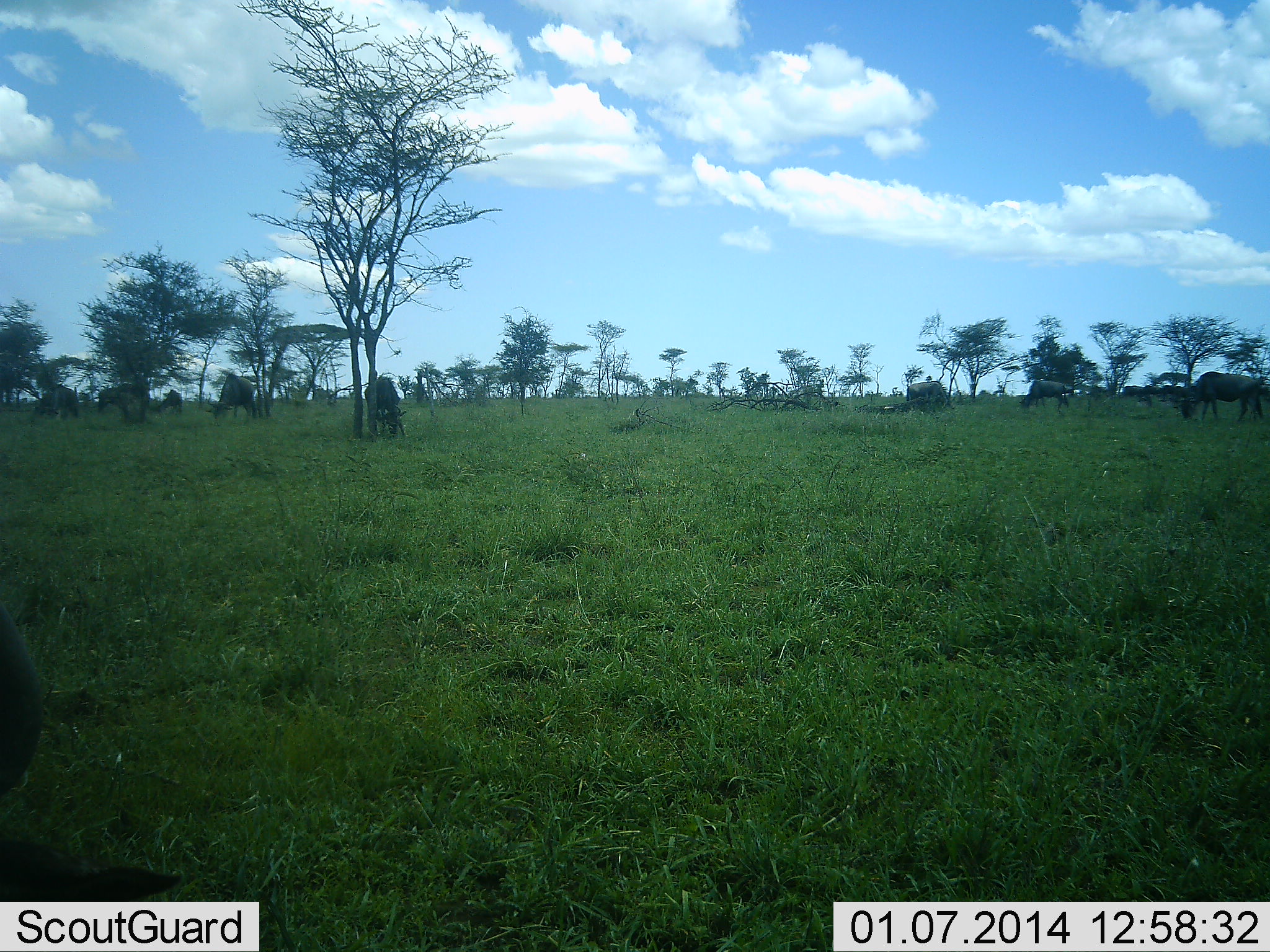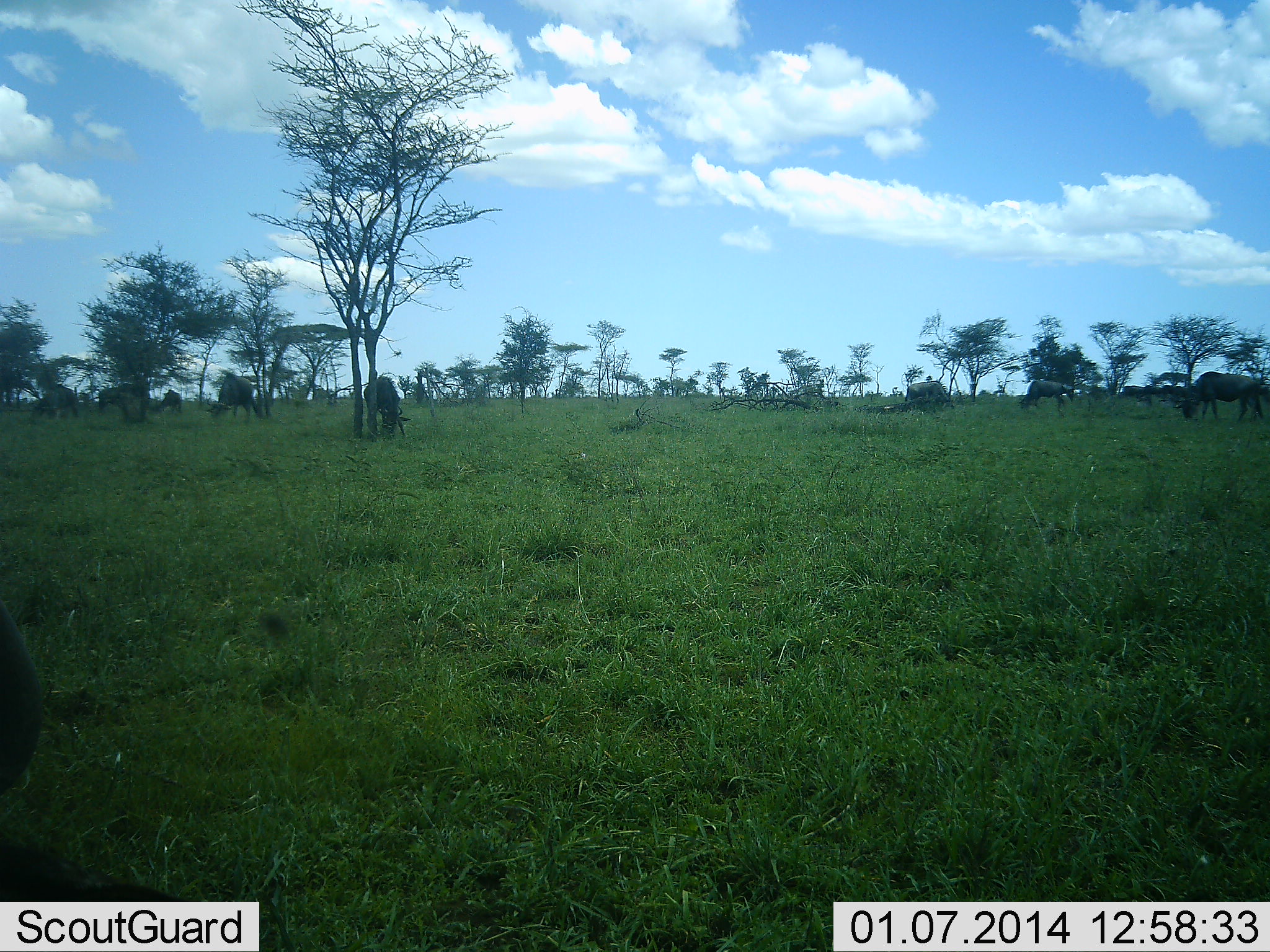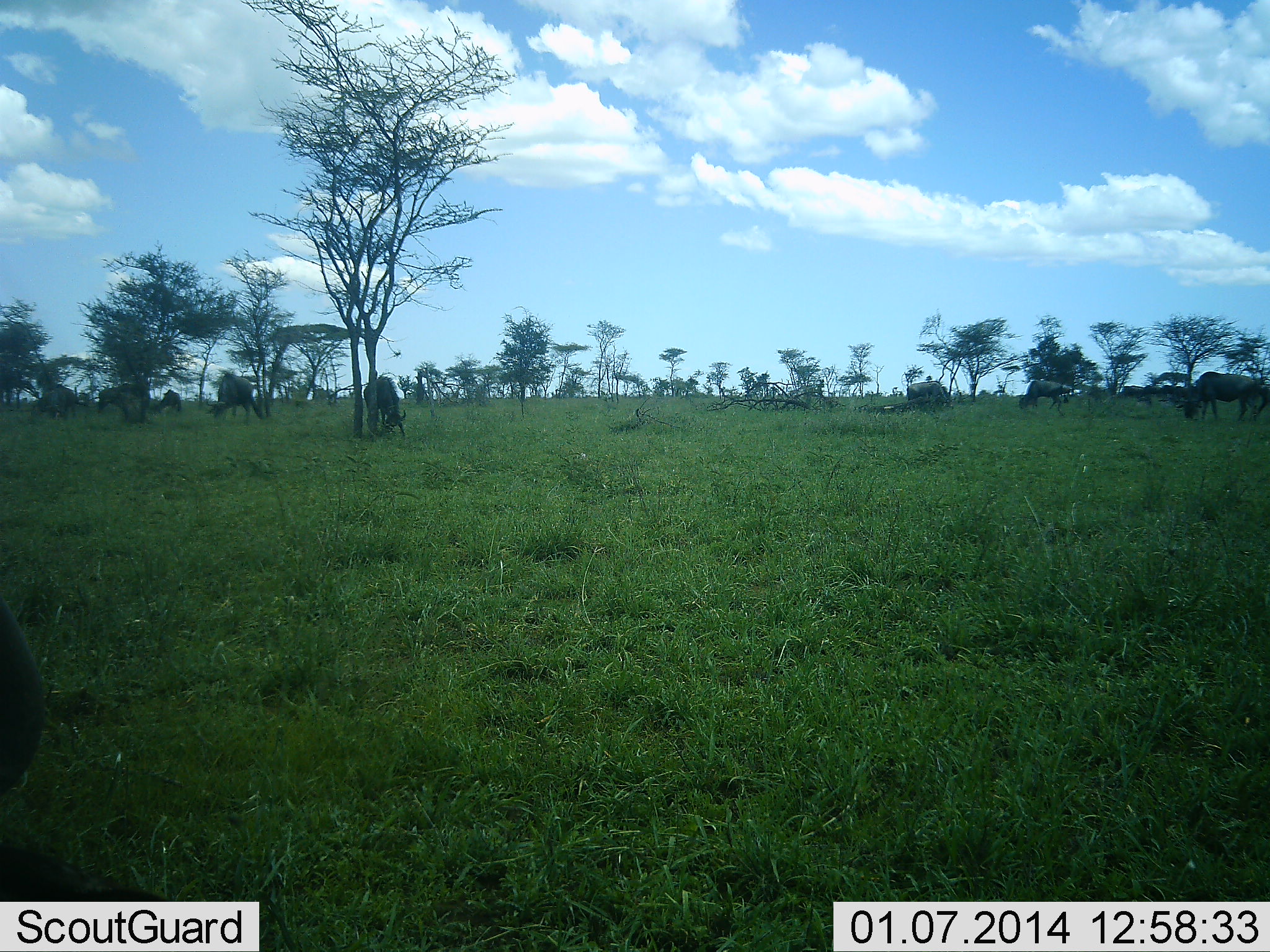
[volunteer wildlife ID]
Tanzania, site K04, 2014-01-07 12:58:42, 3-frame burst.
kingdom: Animalia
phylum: Chordata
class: Mammalia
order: Artiodactyla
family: Bovidae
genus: Connochaetes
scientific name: Connochaetes taurinus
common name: blue wildebeest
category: wildebeest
Wildebeest (blue wildebeest) (Connochaetes taurinus), count 8. Behavior (volunteer vote fractions): standing 37%, resting 4%, moving 8%, interacting 2%. Young present (vote fraction): 0%. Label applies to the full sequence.